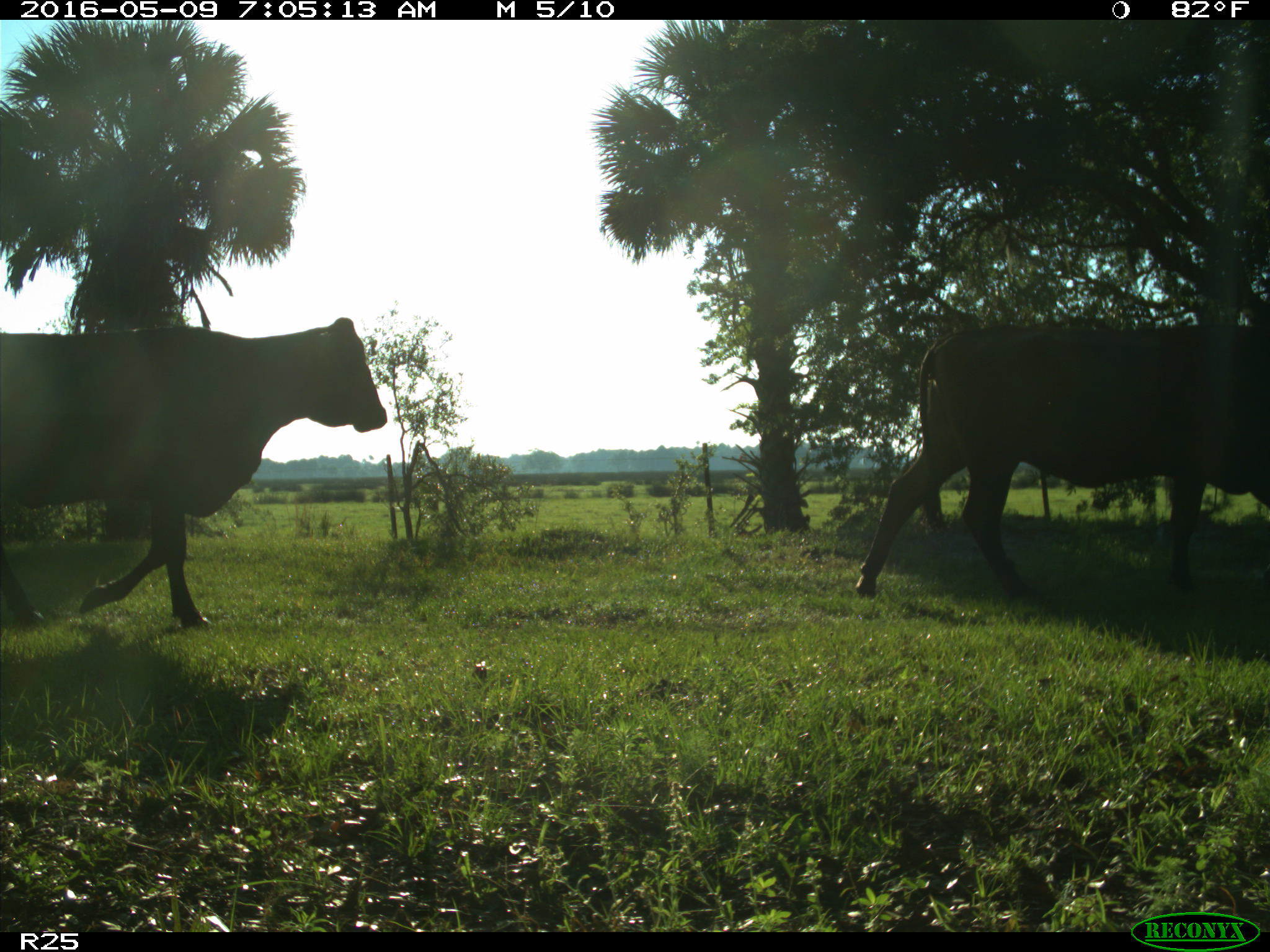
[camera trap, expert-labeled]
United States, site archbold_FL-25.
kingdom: Animalia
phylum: Chordata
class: Mammalia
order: Artiodactyla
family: Bovidae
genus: Bos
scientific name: Bos taurus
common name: domestic cow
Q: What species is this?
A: Bos taurus (domestic cow).